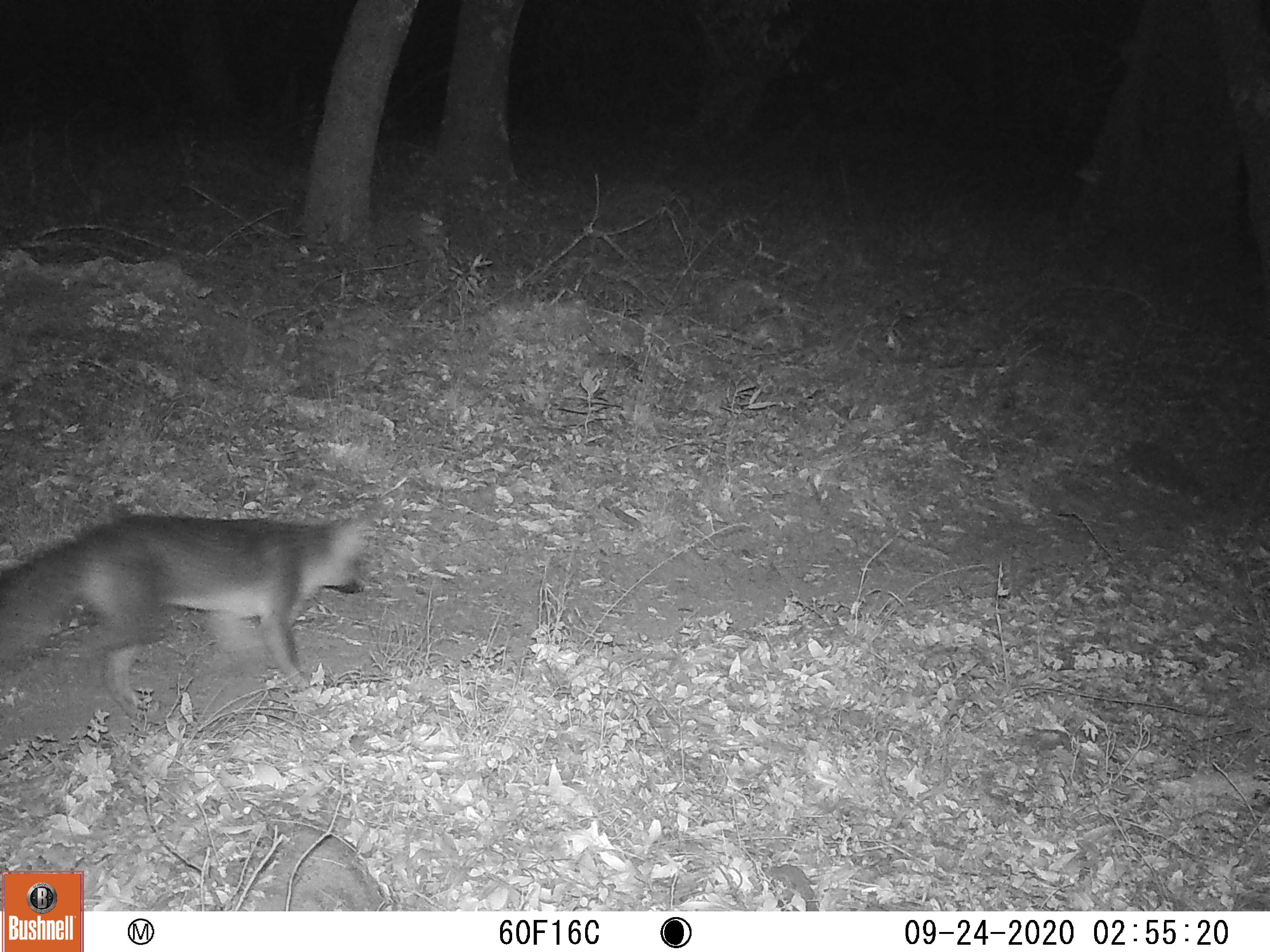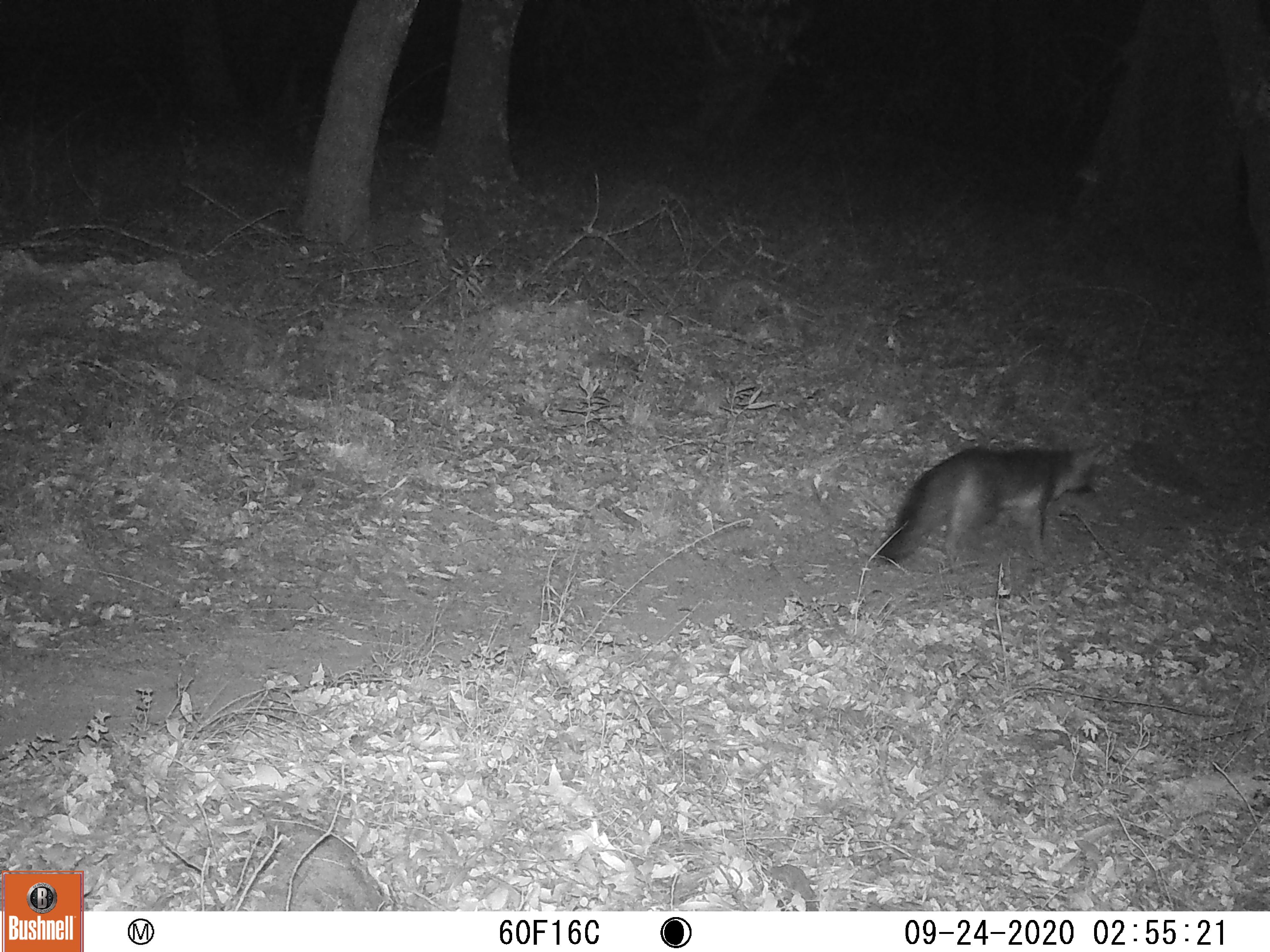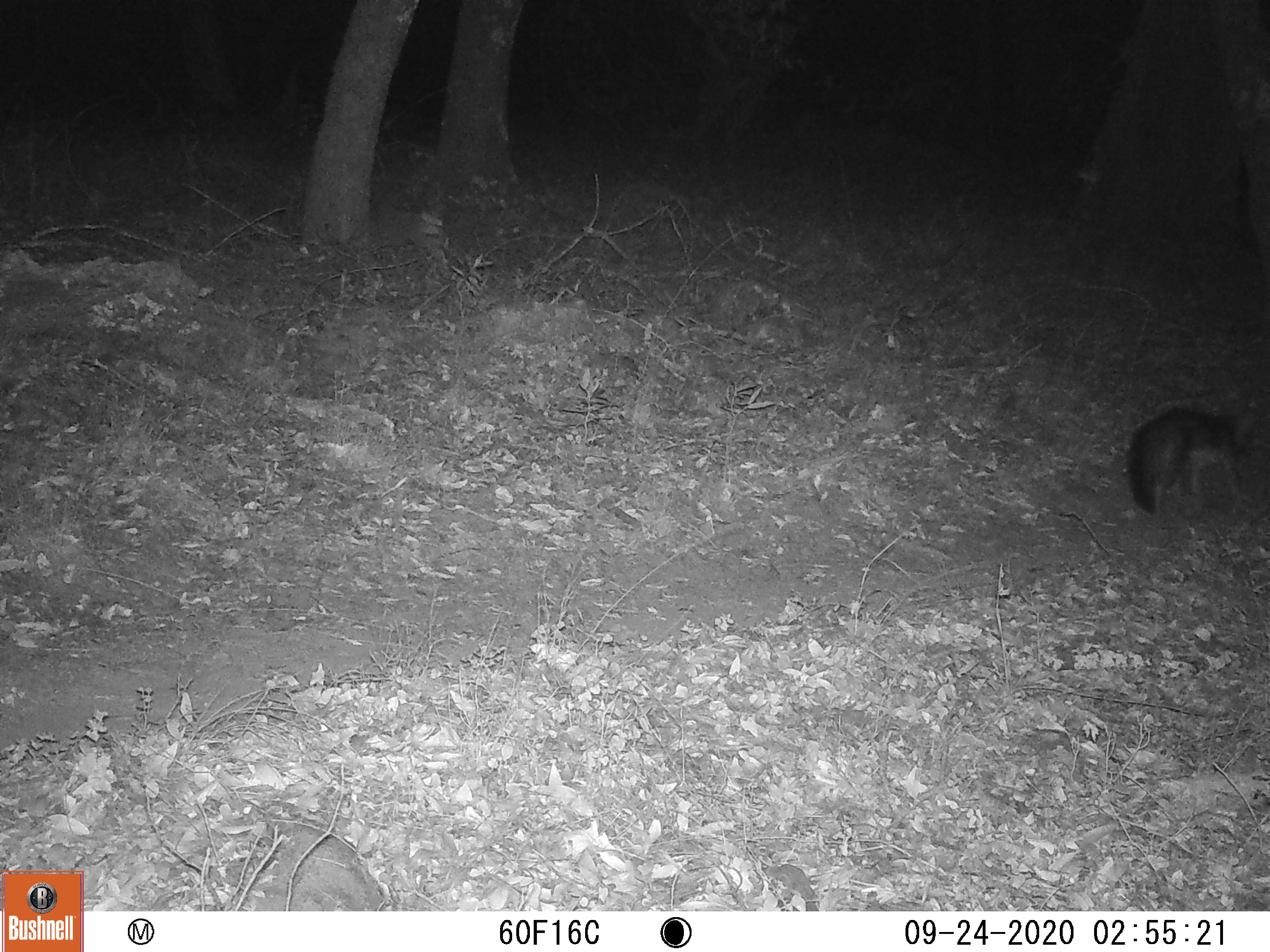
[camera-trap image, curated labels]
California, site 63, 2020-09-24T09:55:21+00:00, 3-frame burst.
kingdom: Animalia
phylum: Chordata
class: Mammalia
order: Carnivora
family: Canidae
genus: Urocyon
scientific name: Urocyon cinereoargenteus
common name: gray fox